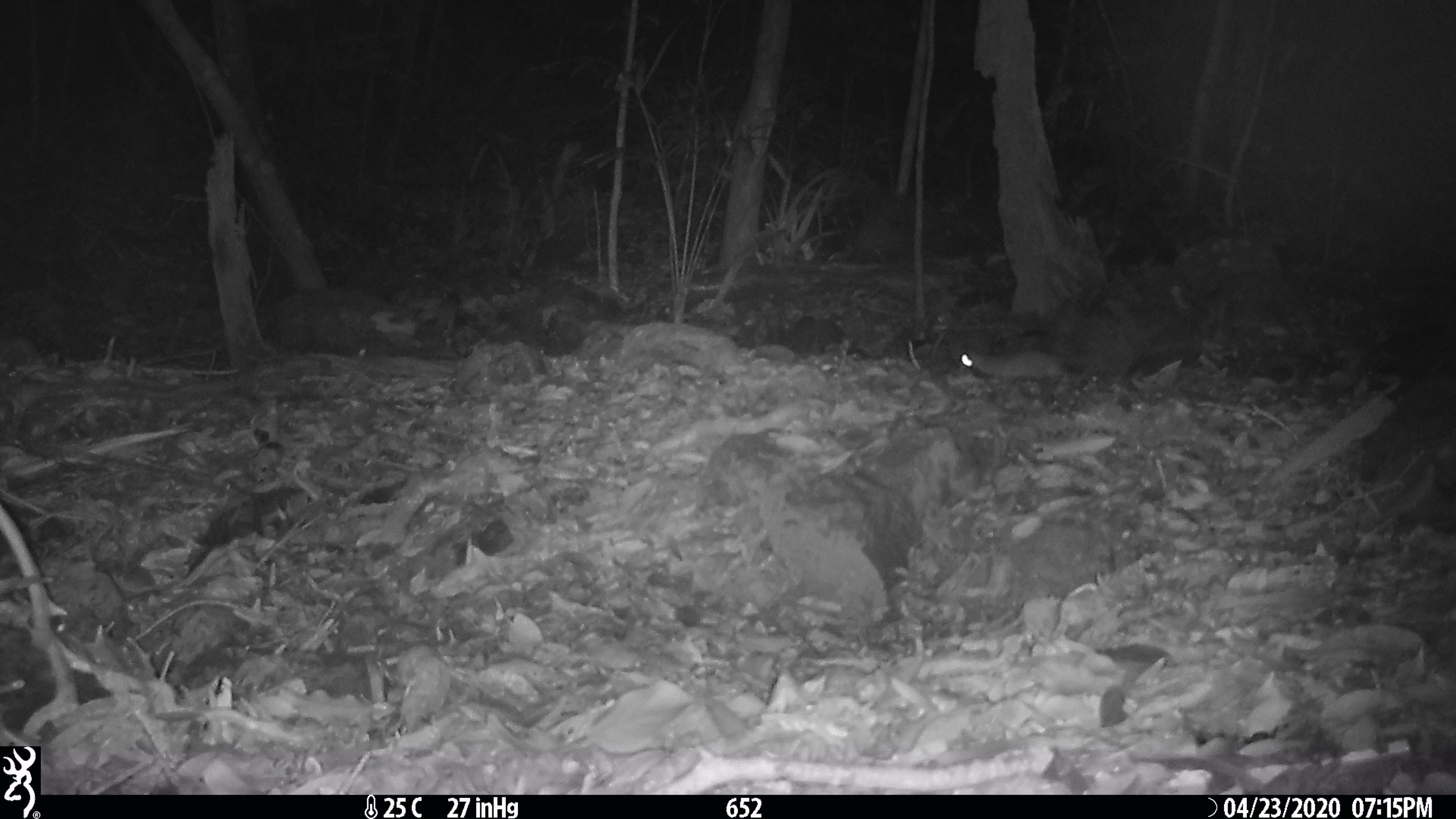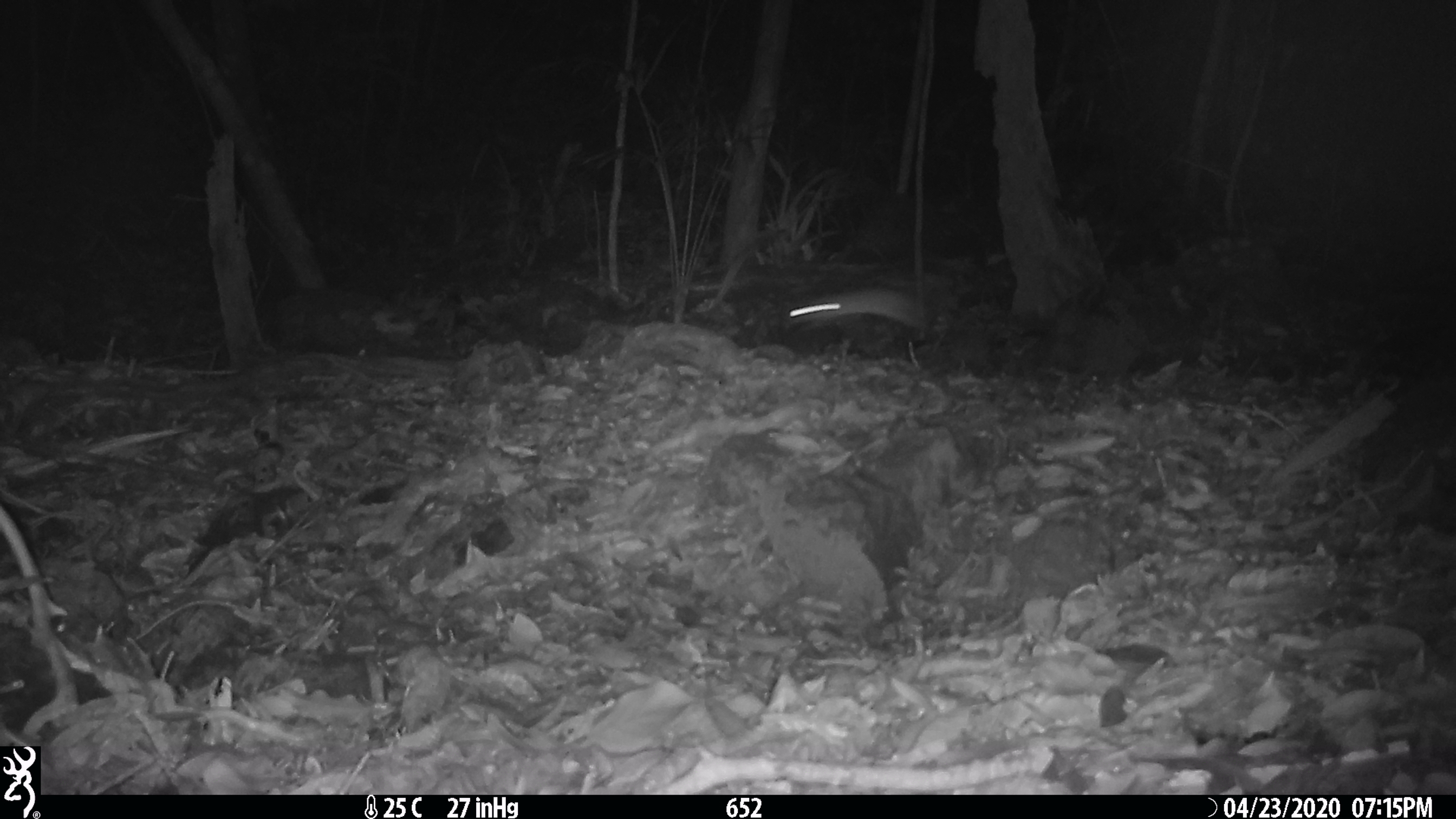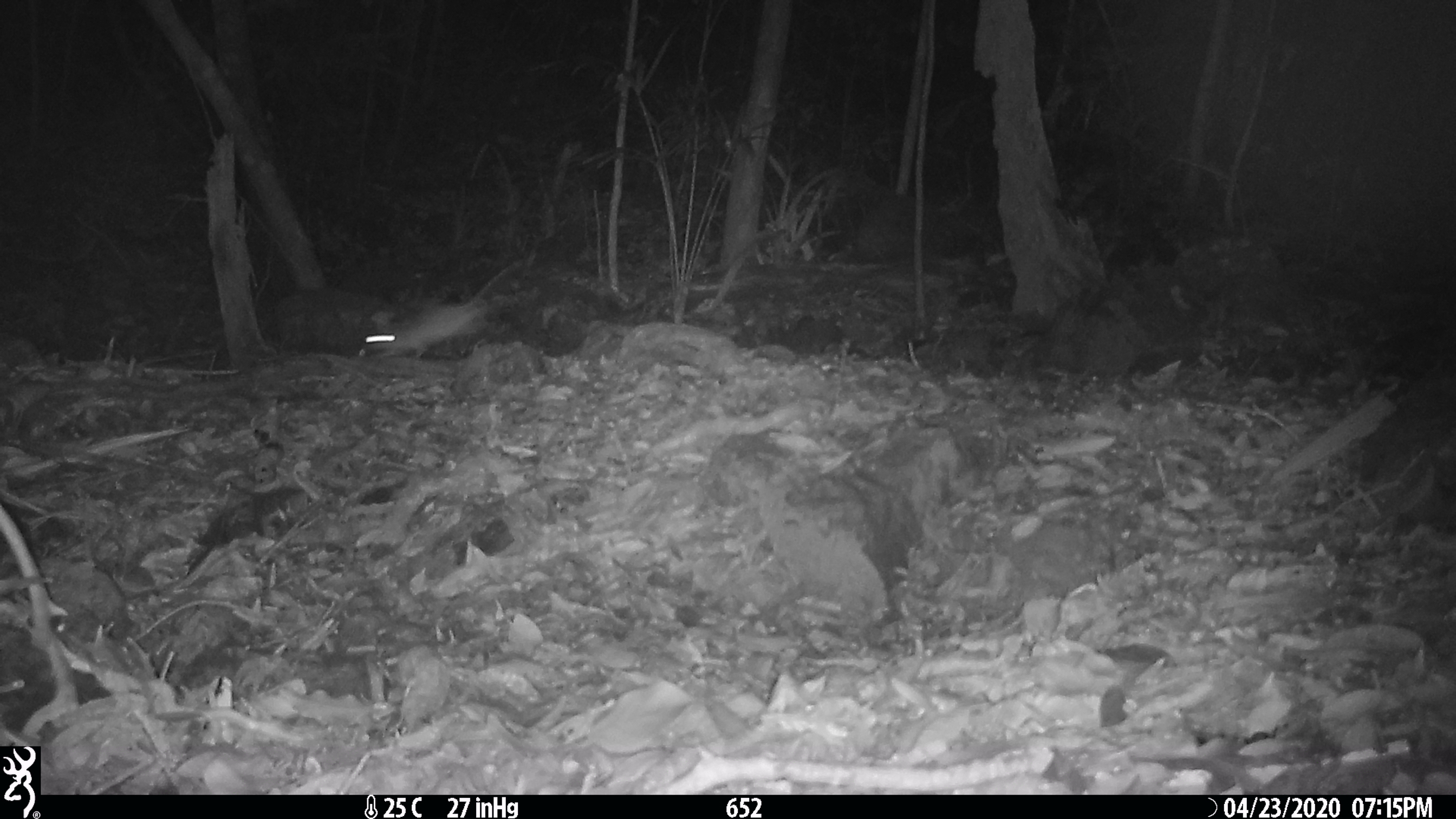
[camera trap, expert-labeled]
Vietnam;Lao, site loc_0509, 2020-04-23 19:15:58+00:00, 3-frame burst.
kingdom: Animalia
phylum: Chordata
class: Mammalia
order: Rodentia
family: Muridae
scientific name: Muridae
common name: old-world mice and rats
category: unidentified murid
Unidentified murid (old-world mice and rats) (Muridae). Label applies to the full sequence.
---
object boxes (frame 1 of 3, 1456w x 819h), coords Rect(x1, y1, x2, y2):
unidentified murid: Rect(958, 349, 1062, 387)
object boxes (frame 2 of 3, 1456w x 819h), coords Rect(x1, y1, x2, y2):
unidentified murid: Rect(787, 287, 923, 331)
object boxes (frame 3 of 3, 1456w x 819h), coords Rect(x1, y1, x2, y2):
unidentified murid: Rect(363, 258, 524, 360)